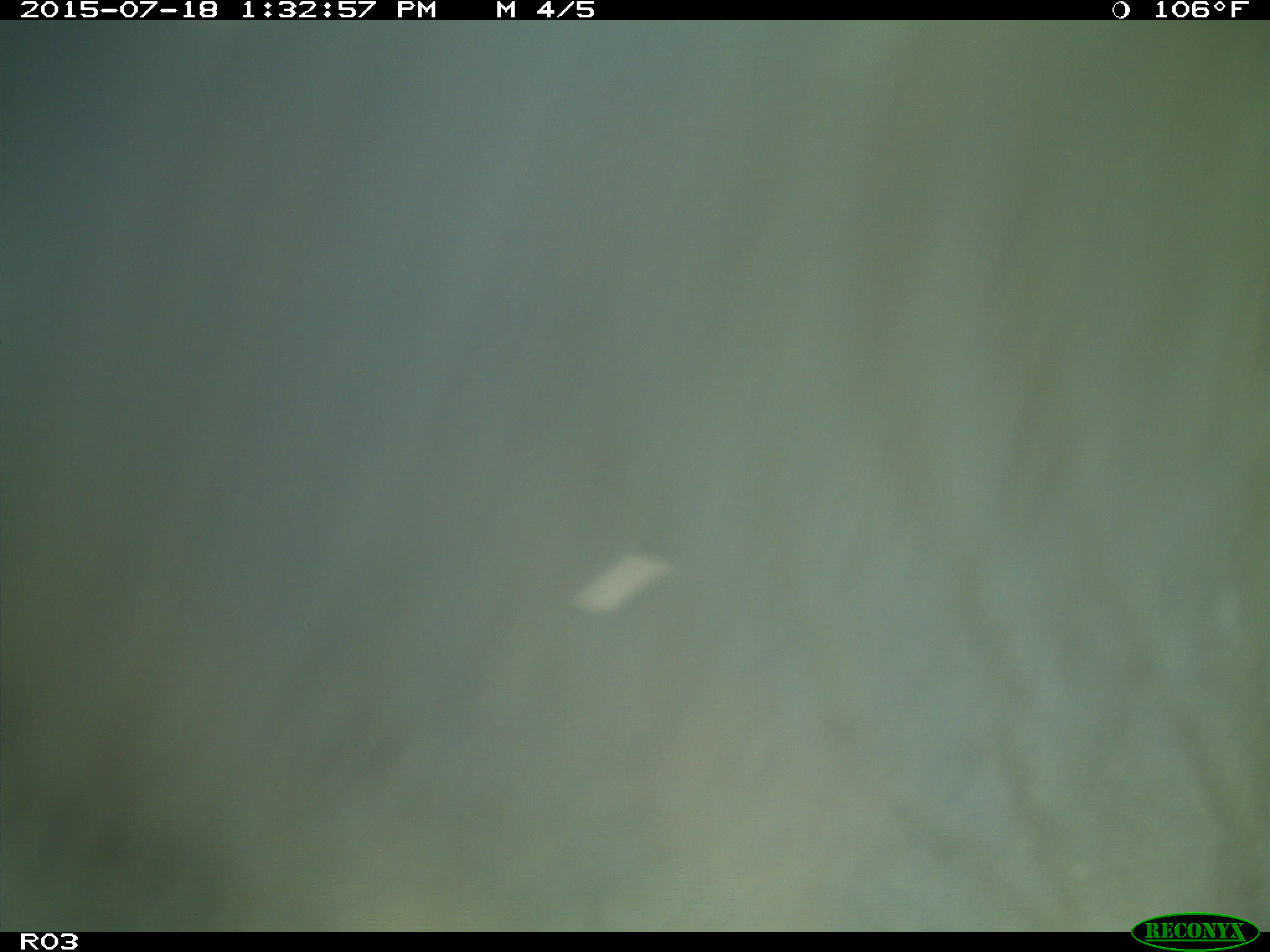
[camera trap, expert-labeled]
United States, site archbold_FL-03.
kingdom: Animalia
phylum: Chordata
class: Mammalia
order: Artiodactyla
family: Bovidae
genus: Bos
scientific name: Bos taurus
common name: domestic cow